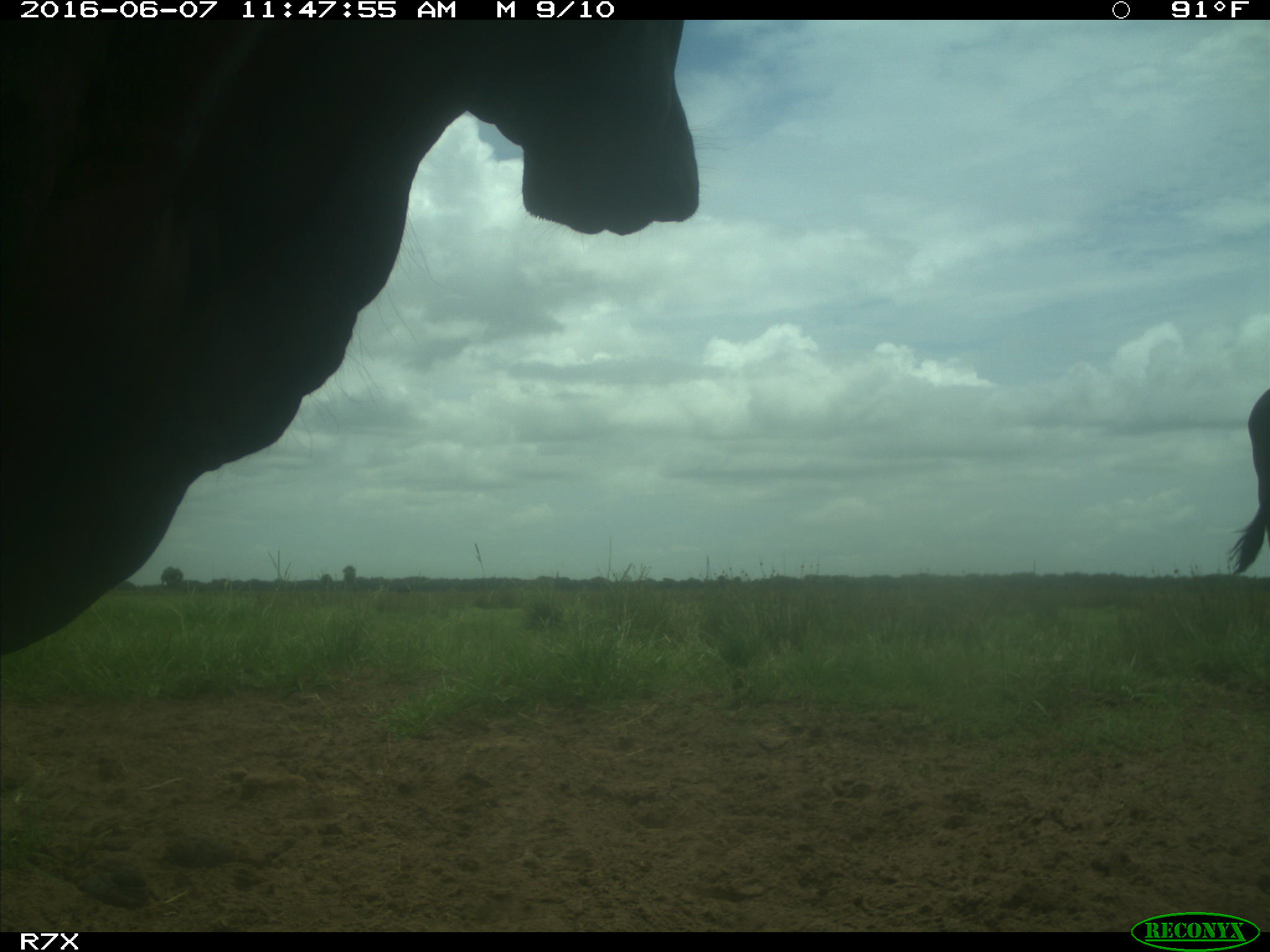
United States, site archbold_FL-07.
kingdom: Animalia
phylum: Chordata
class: Mammalia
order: Artiodactyla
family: Bovidae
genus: Bos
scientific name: Bos taurus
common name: domestic cow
Bos taurus (domestic cow).